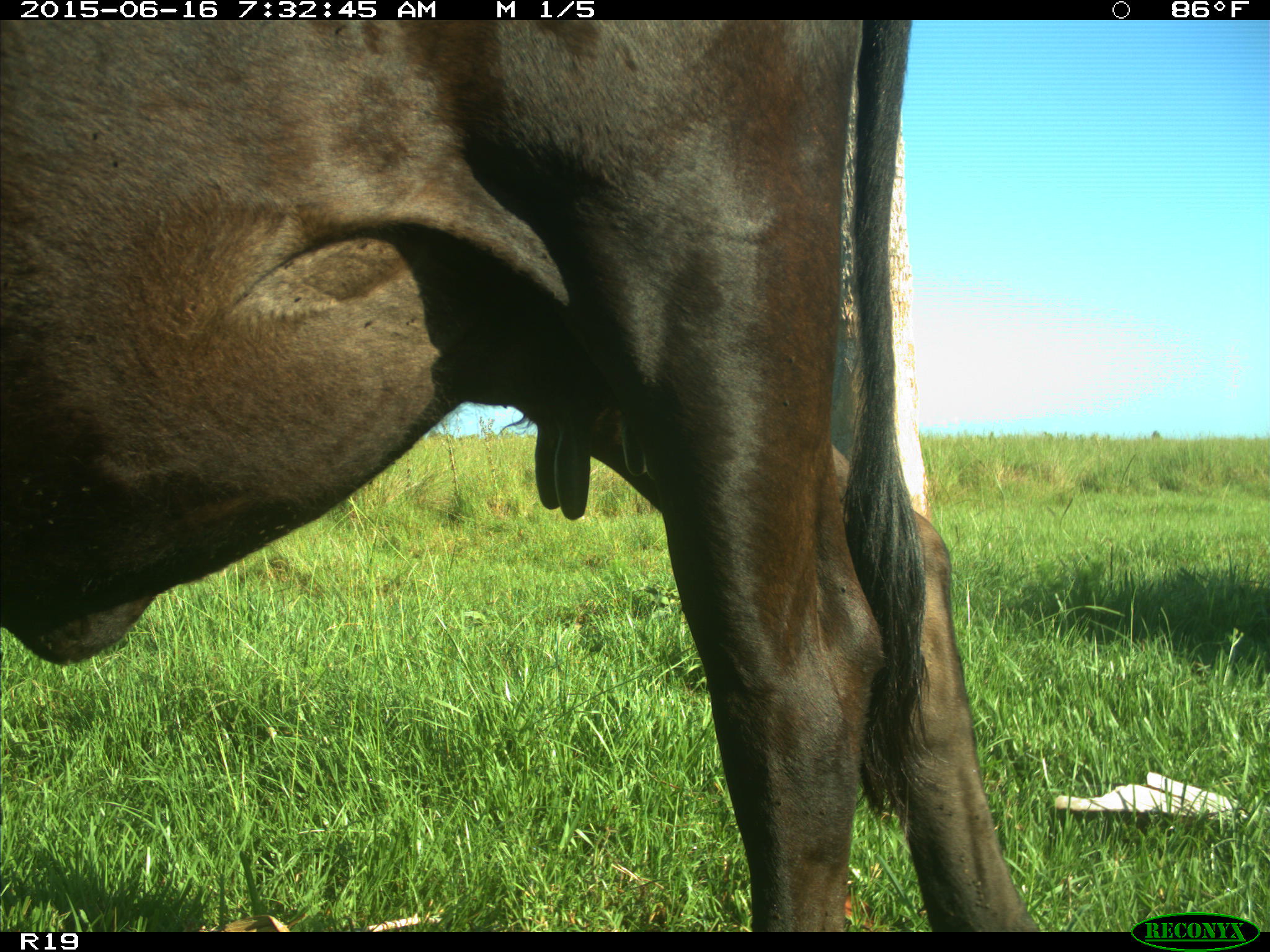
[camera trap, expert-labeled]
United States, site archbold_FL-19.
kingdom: Animalia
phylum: Chordata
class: Mammalia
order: Artiodactyla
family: Bovidae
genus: Bos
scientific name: Bos taurus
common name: domestic cow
Bos taurus (domestic cow).